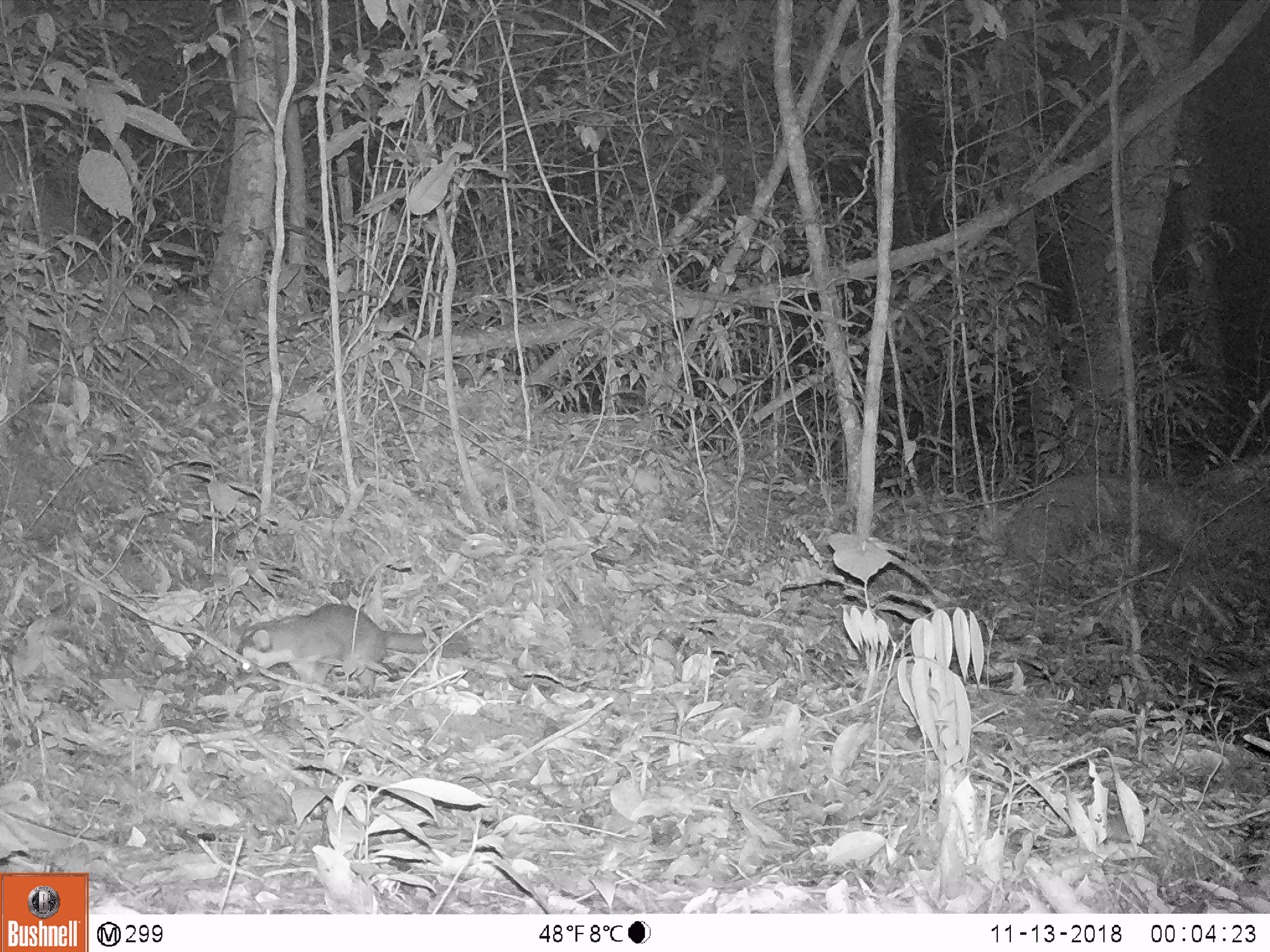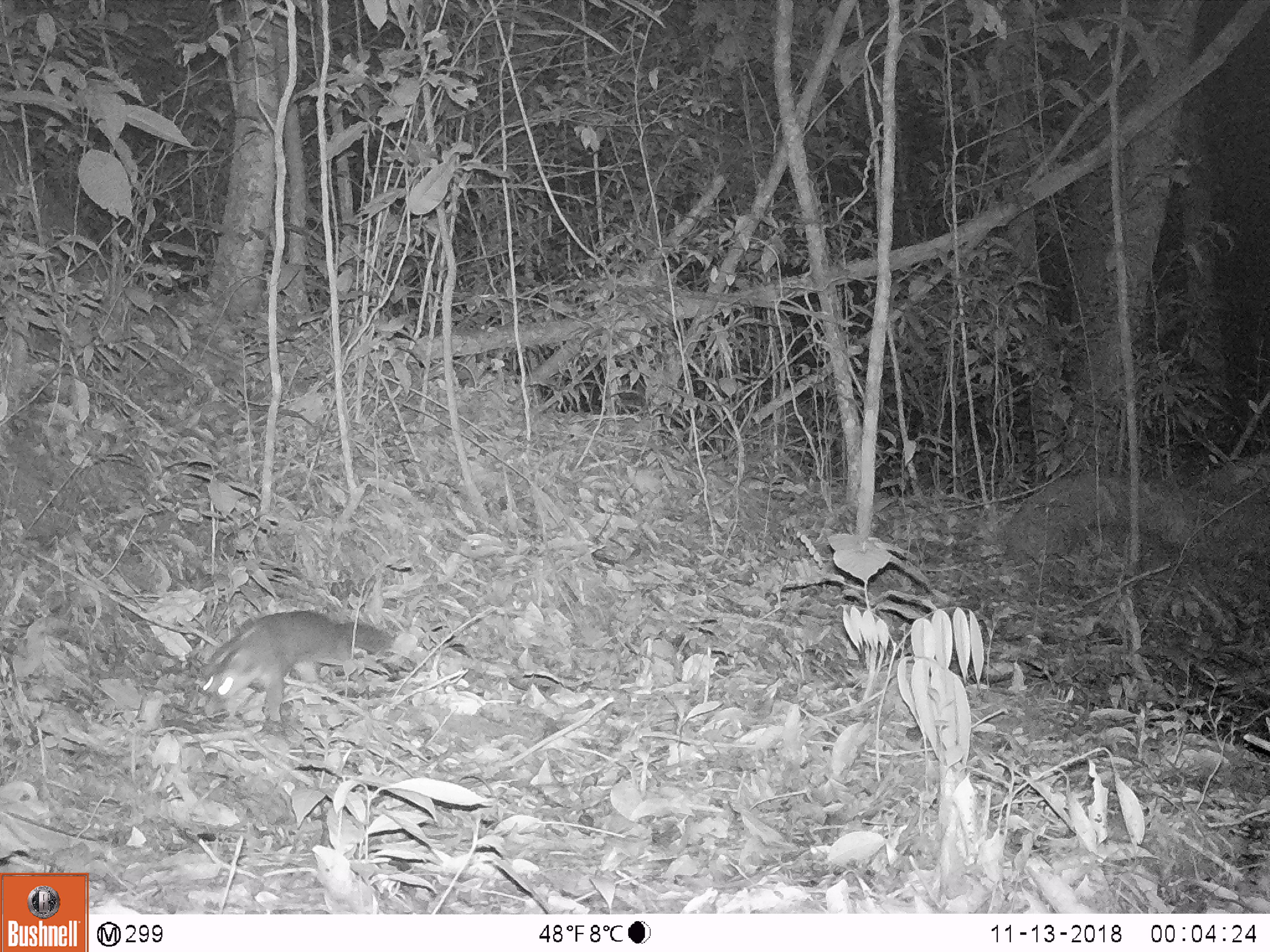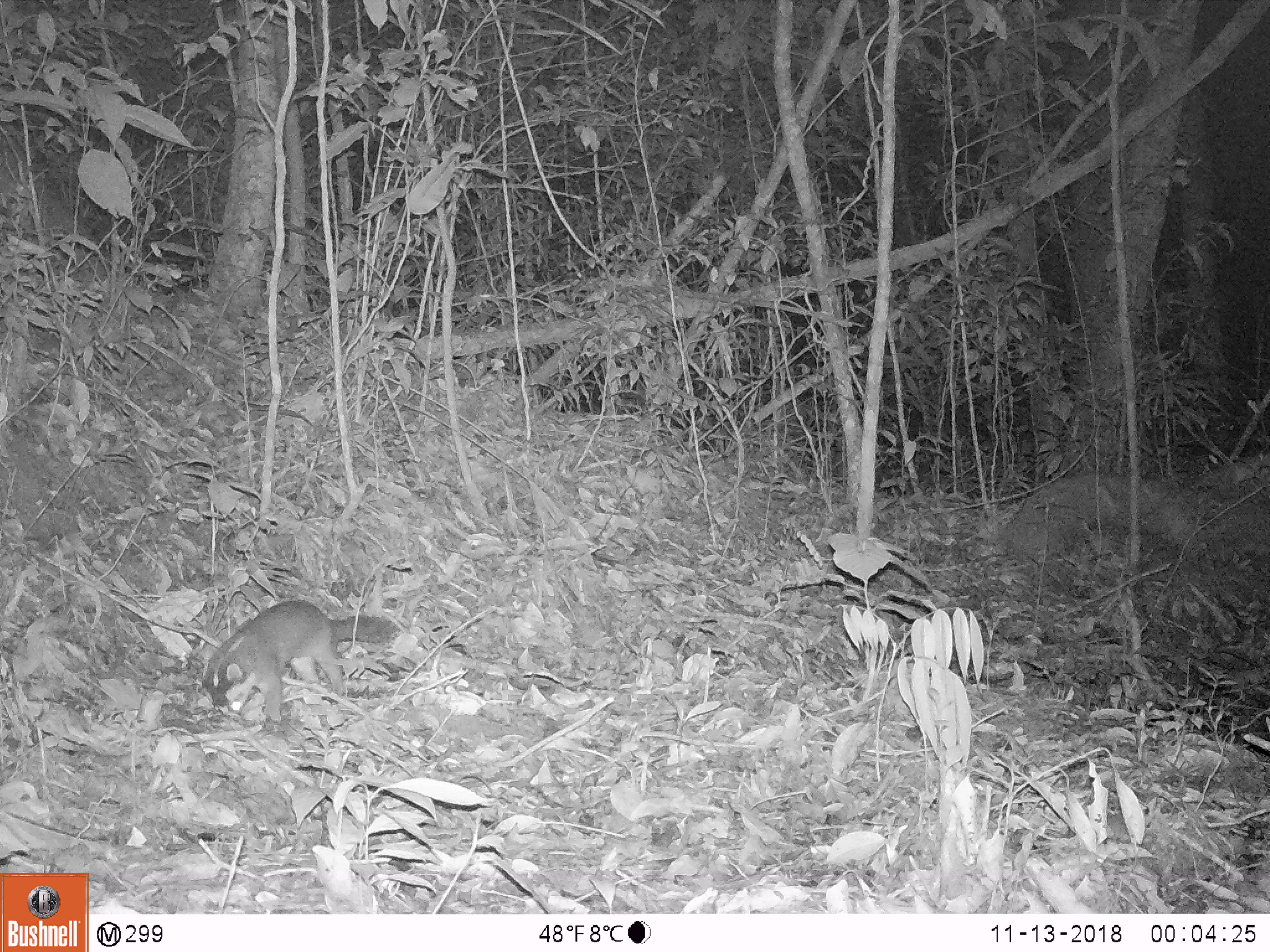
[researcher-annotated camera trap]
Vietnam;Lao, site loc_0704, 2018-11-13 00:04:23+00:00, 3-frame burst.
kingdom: Animalia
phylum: Chordata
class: Mammalia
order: Carnivora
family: Mustelidae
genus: Melogale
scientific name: Melogale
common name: ferret badger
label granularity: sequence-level